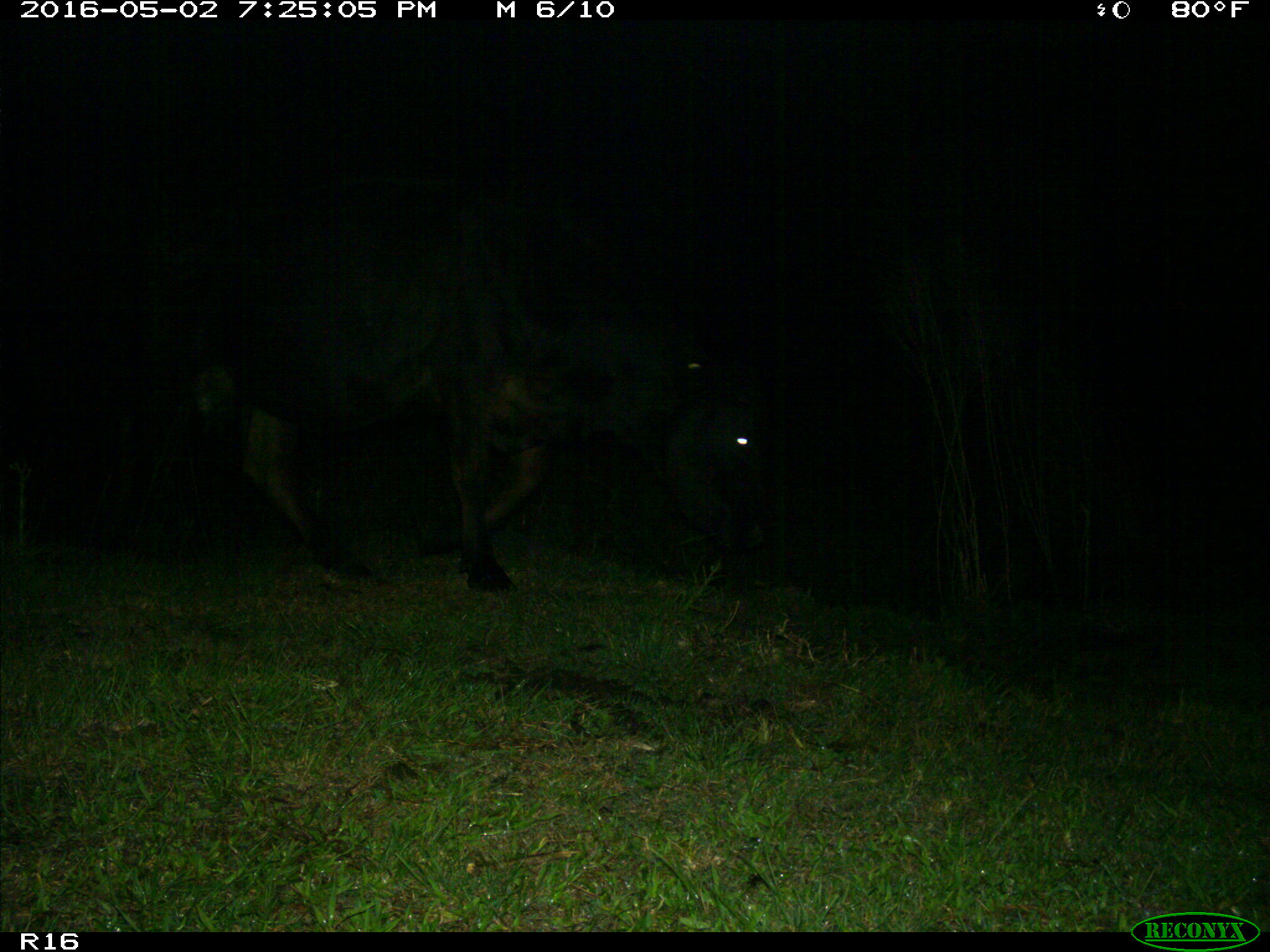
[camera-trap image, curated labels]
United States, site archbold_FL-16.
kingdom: Animalia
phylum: Chordata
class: Mammalia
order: Artiodactyla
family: Suidae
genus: Sus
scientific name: Sus scrofa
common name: wild boar